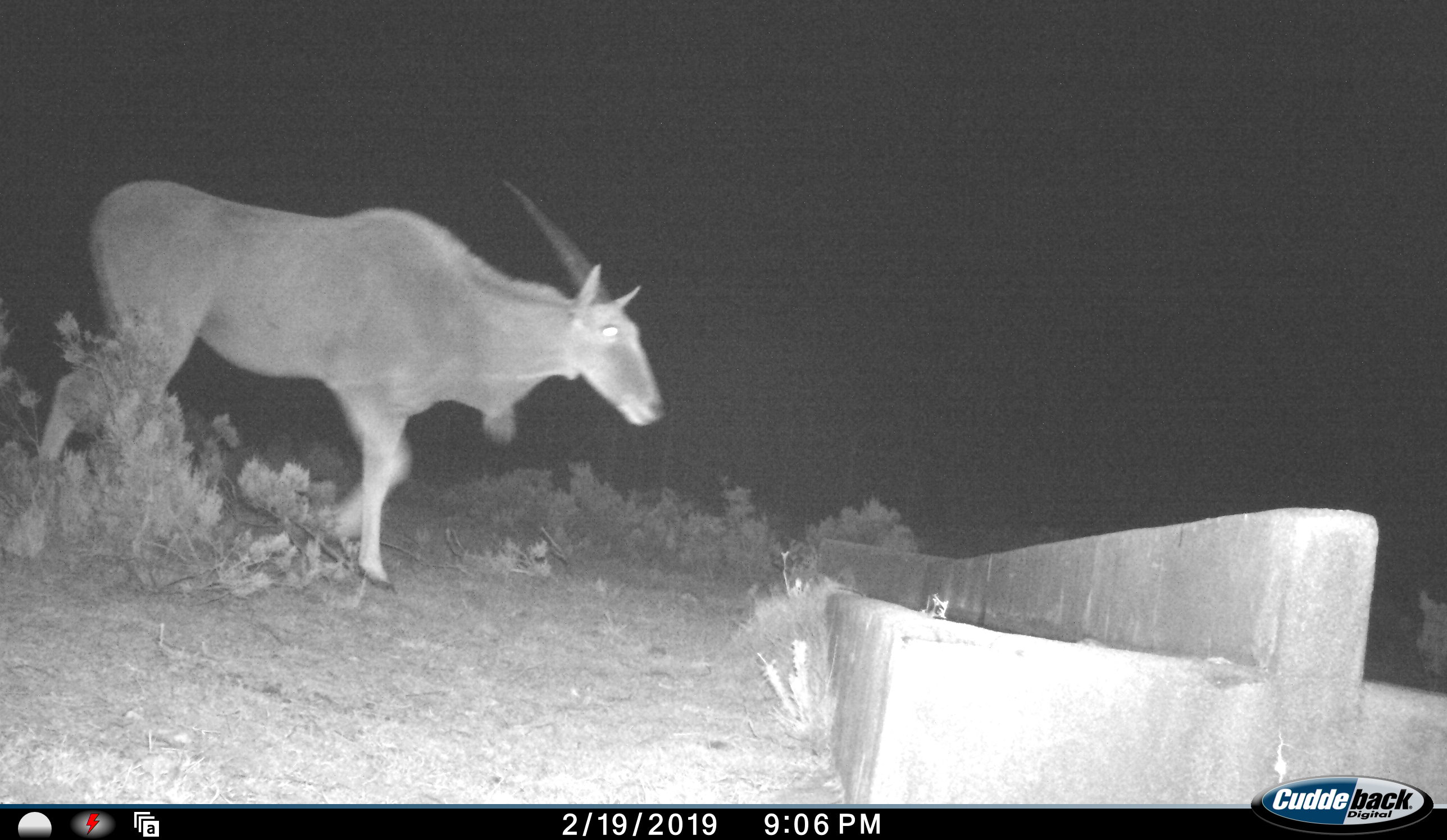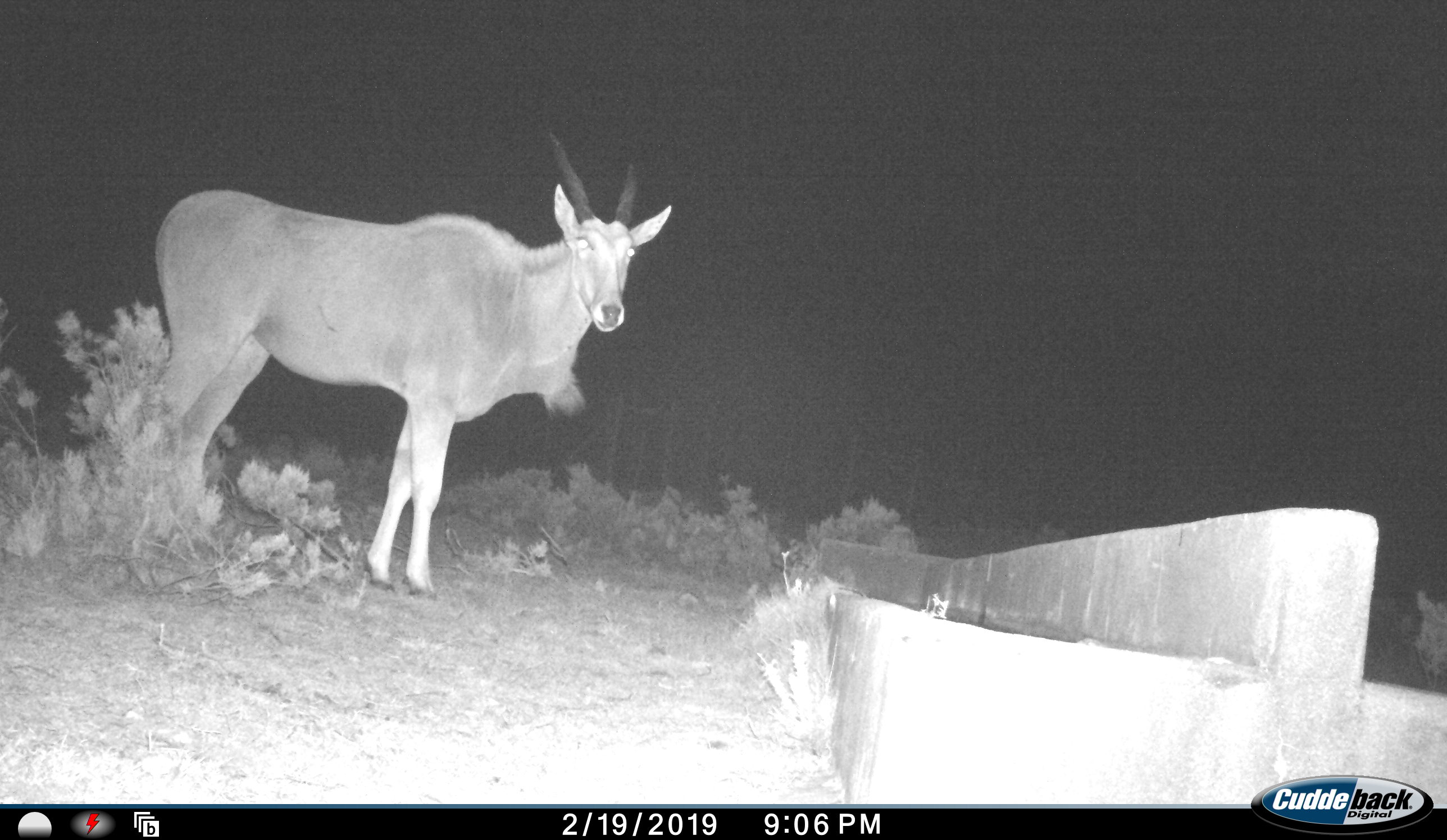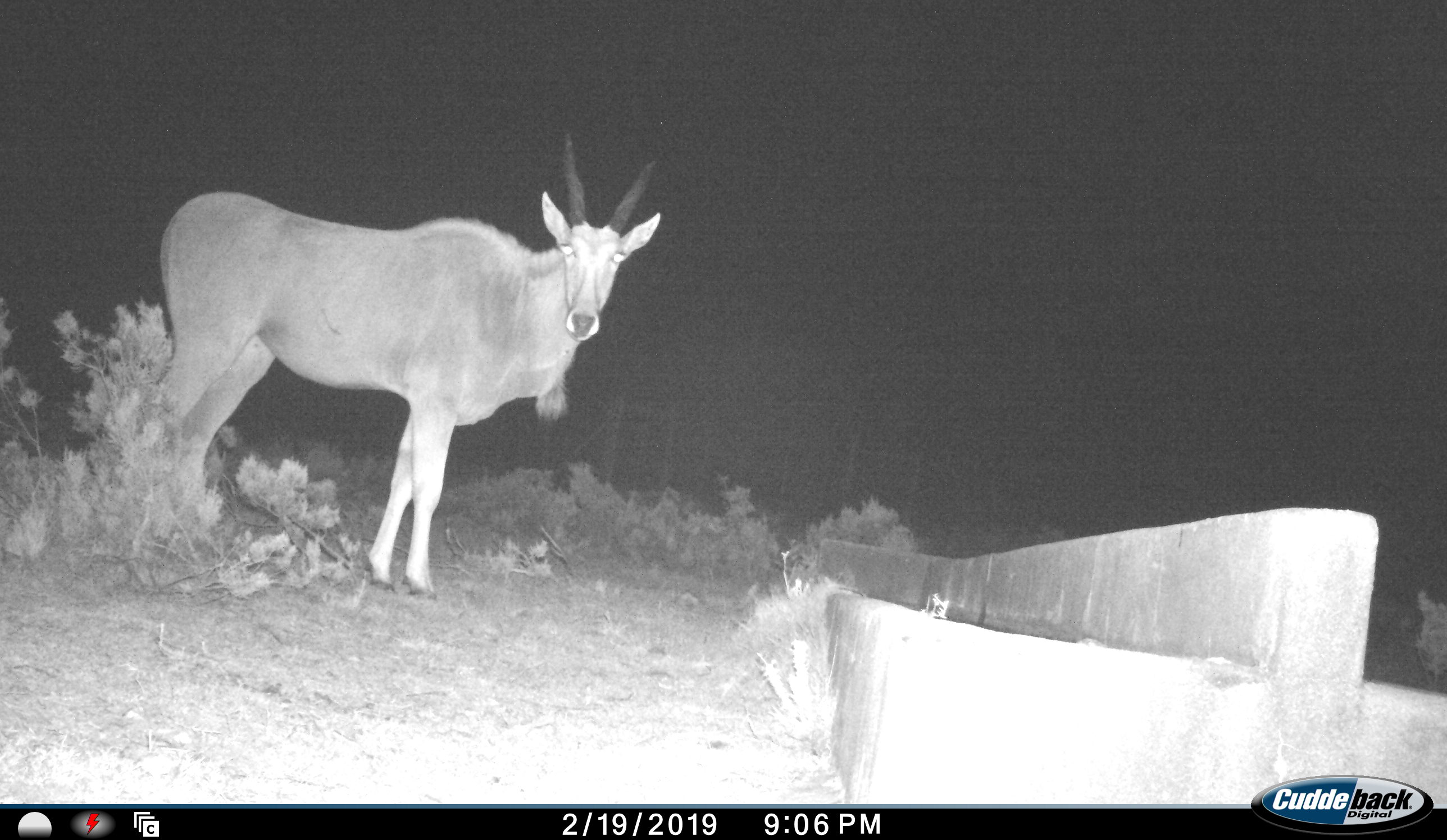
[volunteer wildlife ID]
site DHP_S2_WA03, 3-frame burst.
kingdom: Animalia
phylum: Chordata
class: Mammalia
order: Artiodactyla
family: Bovidae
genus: Tragelaphus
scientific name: Tragelaphus oryx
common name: eland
Eland (Tragelaphus oryx), count 1. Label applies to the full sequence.